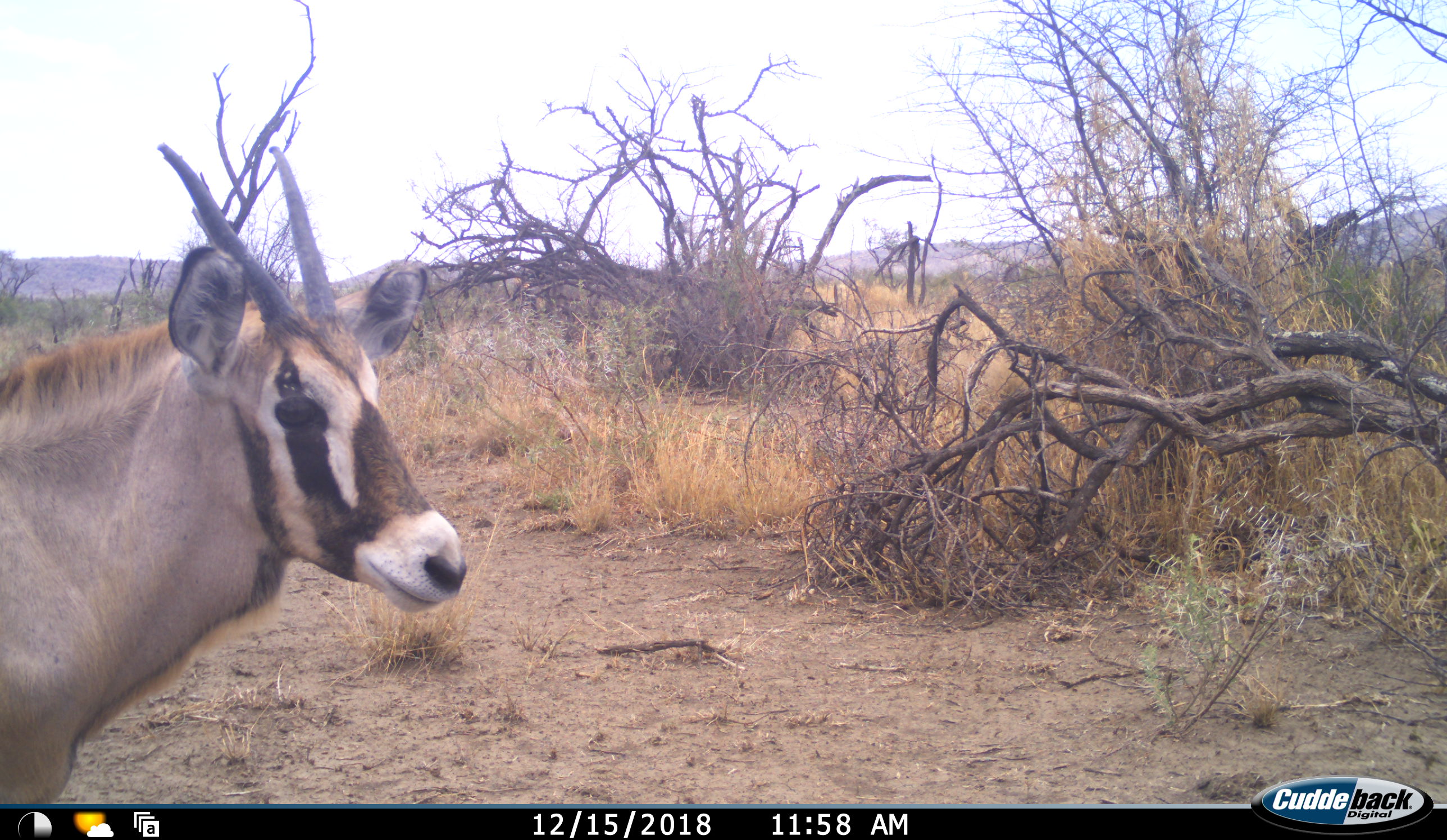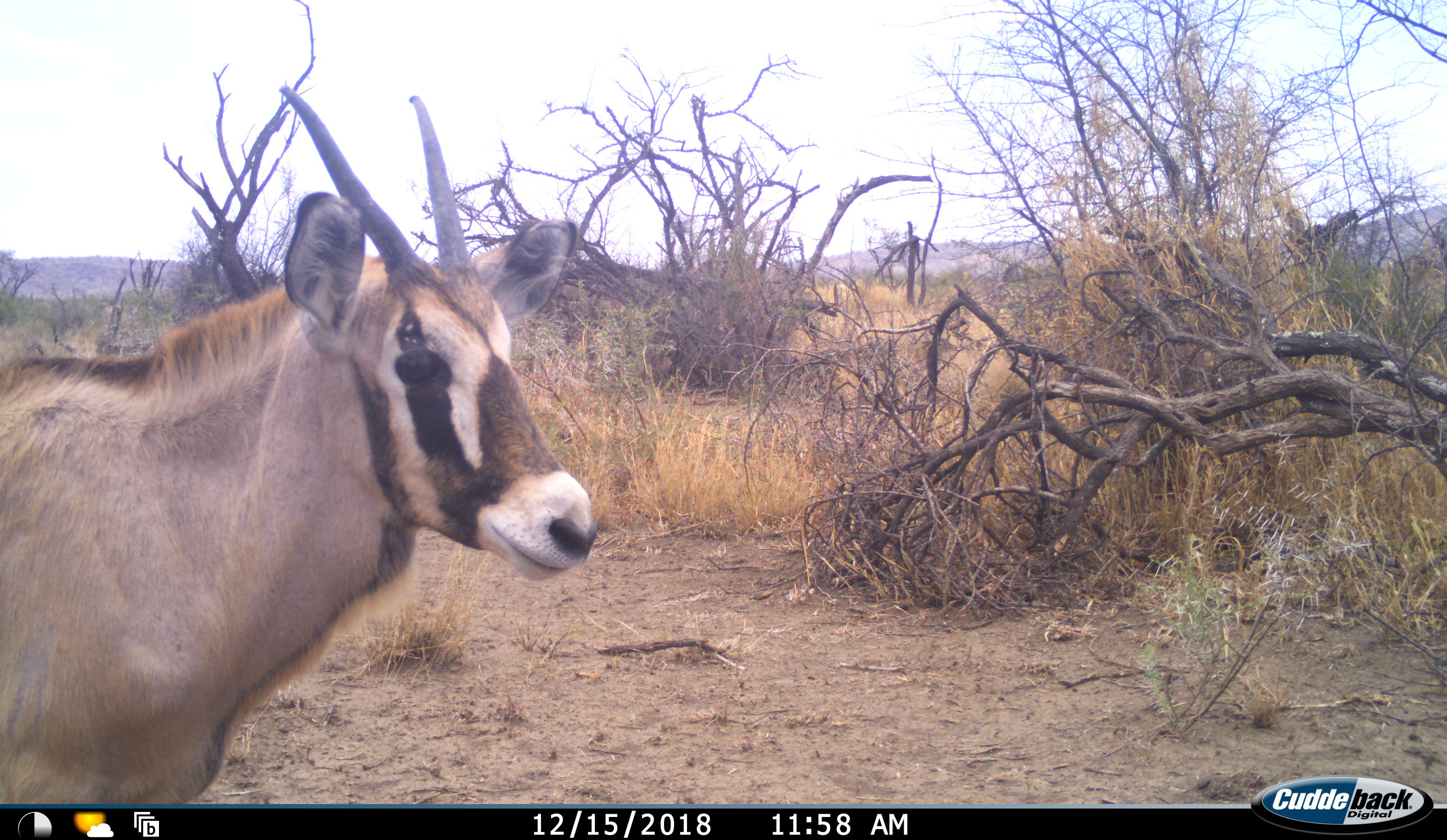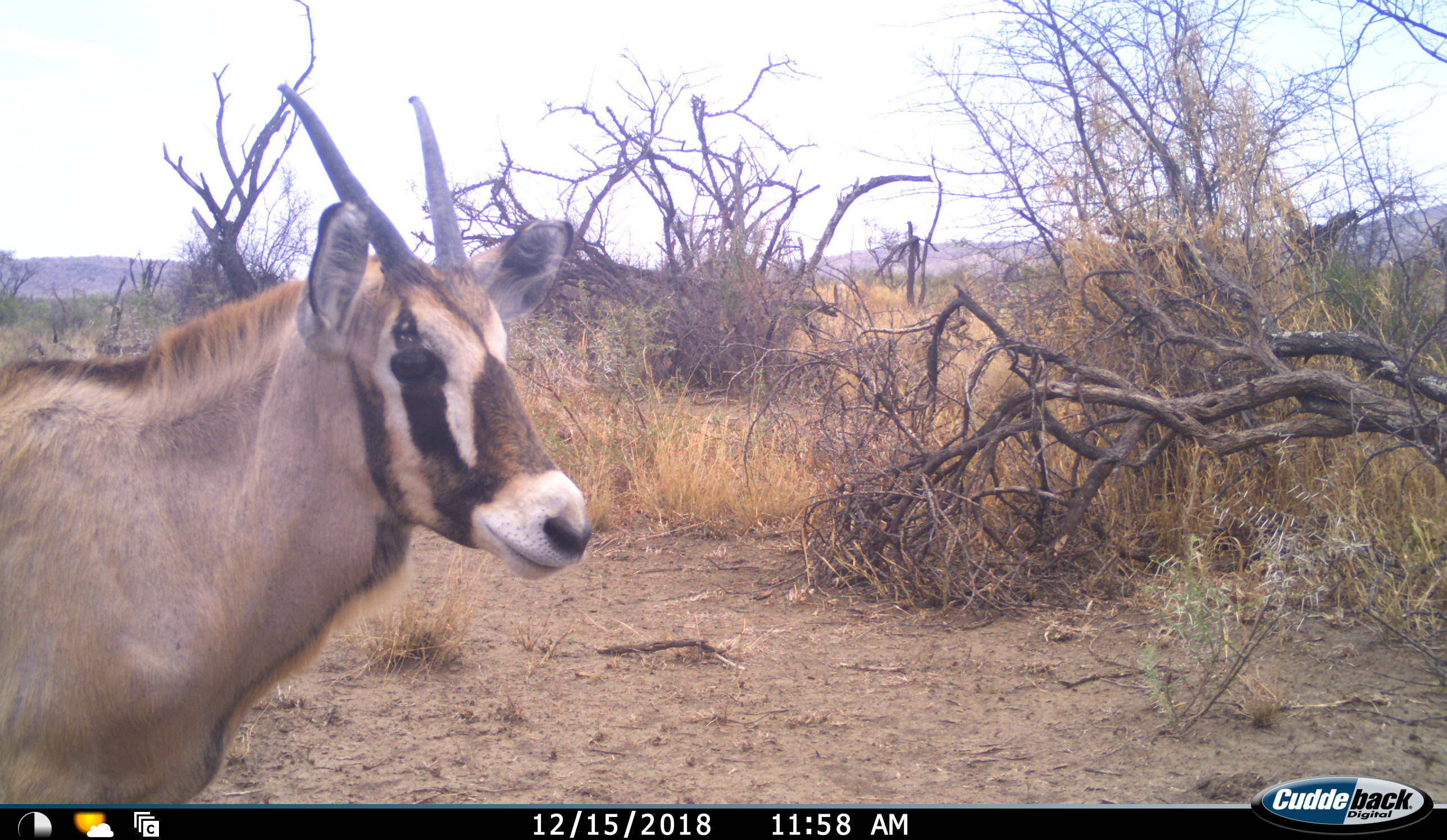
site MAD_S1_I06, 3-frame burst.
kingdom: Animalia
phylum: Chordata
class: Mammalia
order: Artiodactyla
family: Bovidae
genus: Oryx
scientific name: Oryx gazella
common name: gemsbok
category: oryx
Oryx (gemsbok) (Oryx gazella), count 1. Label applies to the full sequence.